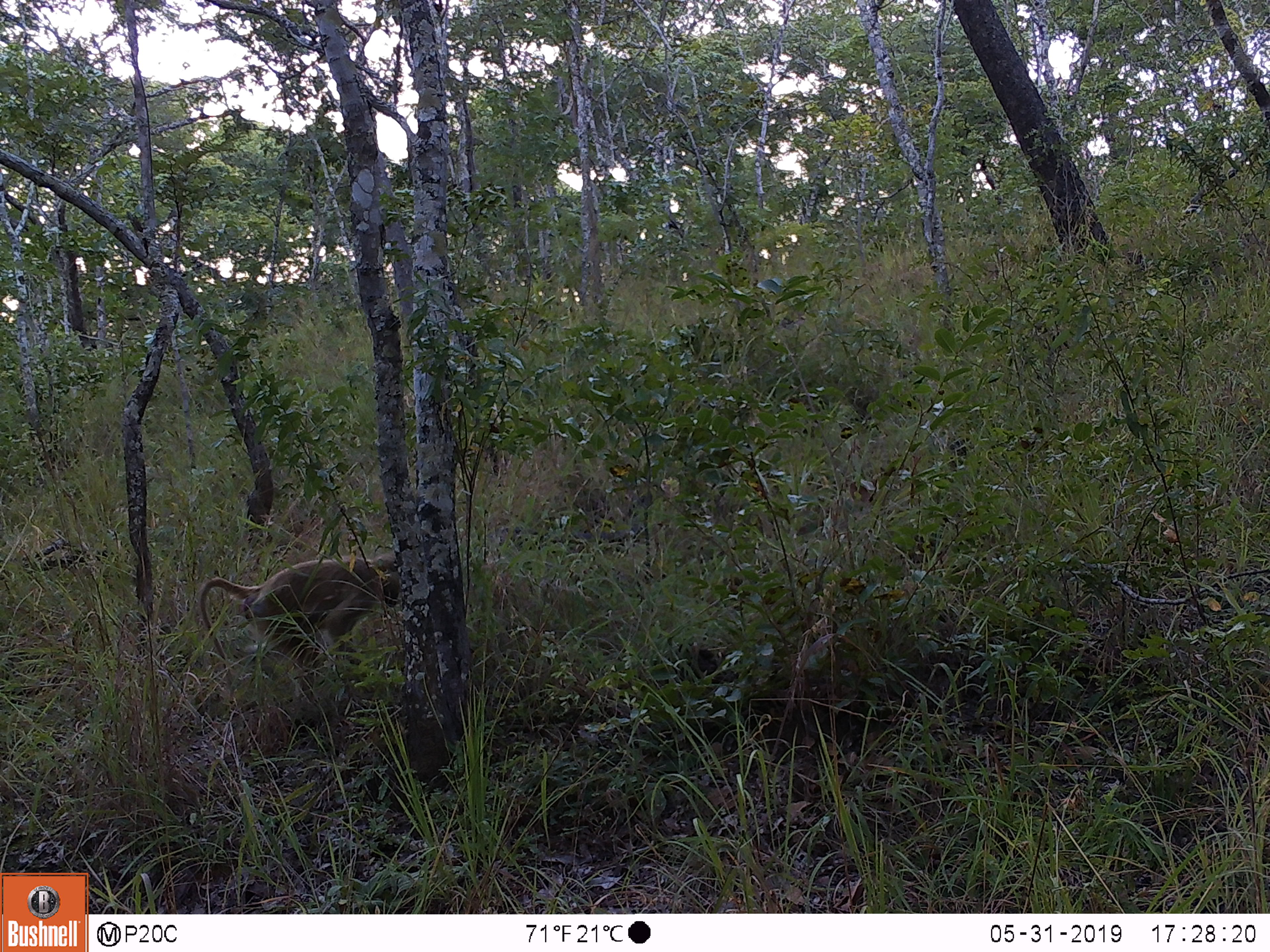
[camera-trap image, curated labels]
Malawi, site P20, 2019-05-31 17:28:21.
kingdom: Animalia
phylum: Chordata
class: Mammalia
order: Primates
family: Cercopithecidae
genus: Papio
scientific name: Papio cynocephalus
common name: yellow baboon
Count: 1.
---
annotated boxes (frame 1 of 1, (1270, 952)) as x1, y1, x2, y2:
yellow baboon: 193, 544, 417, 711